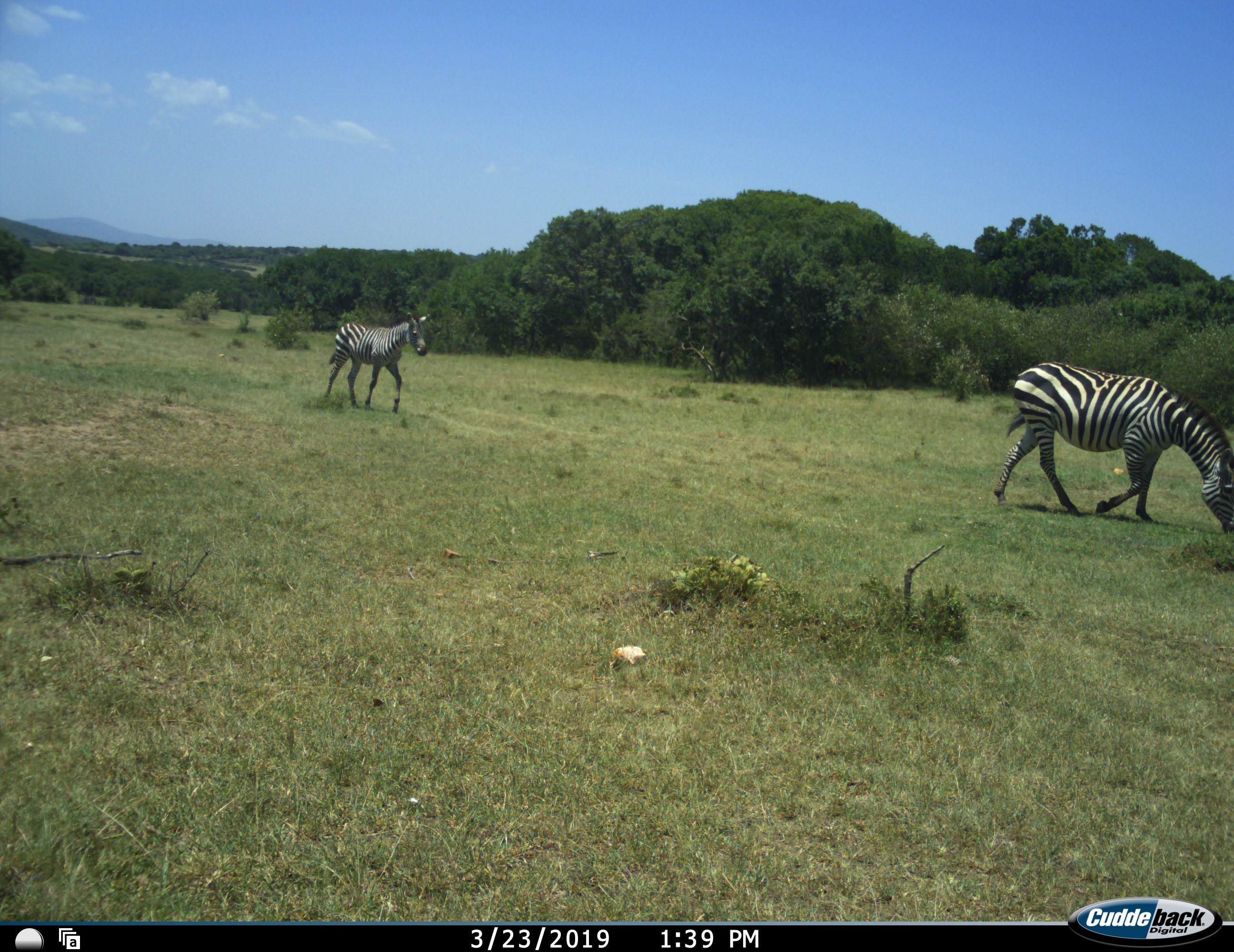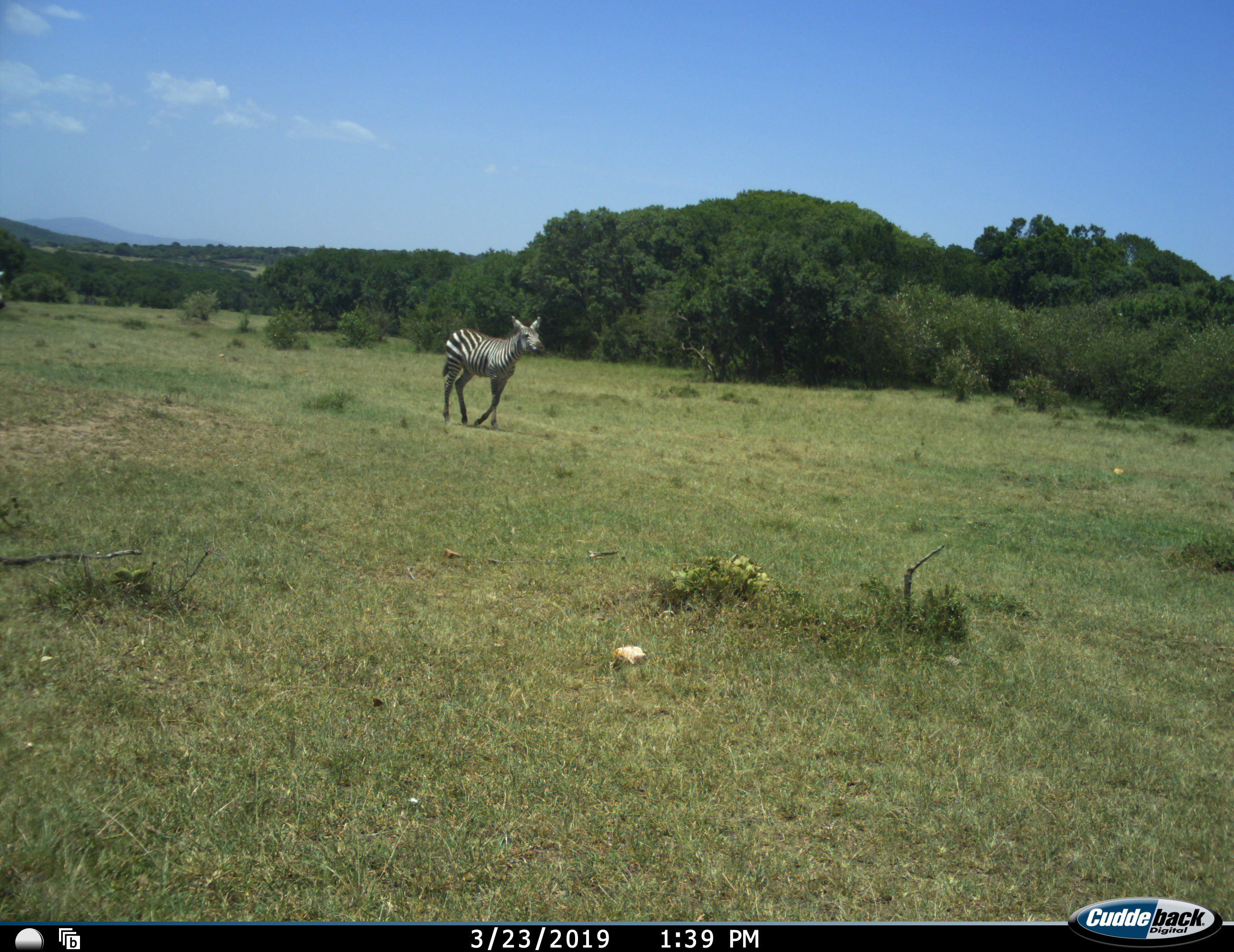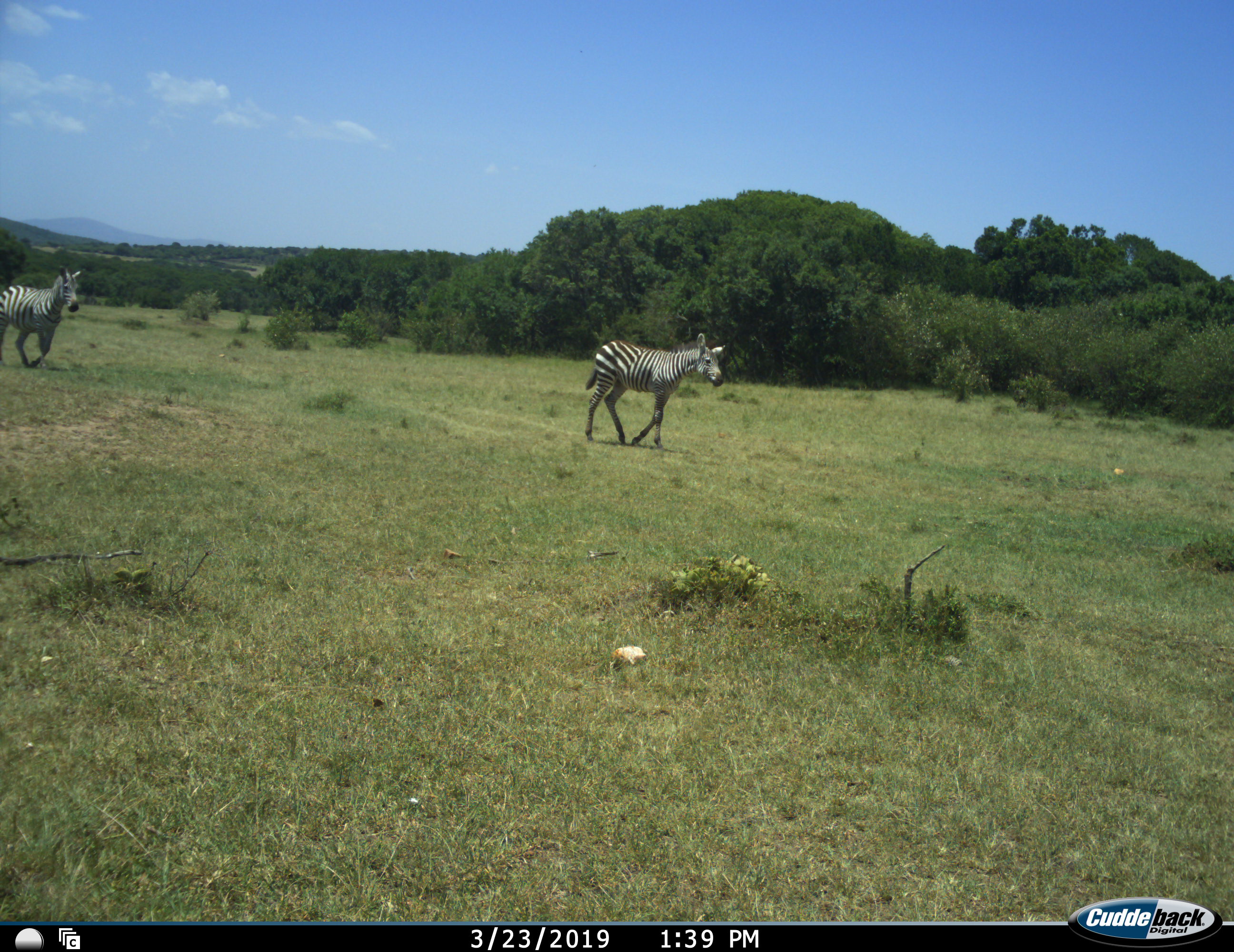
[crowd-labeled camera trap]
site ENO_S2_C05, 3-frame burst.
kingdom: Animalia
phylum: Chordata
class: Mammalia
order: Perissodactyla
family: Equidae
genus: Equus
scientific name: Equus quagga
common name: plains zebra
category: zebraplains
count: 3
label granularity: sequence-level